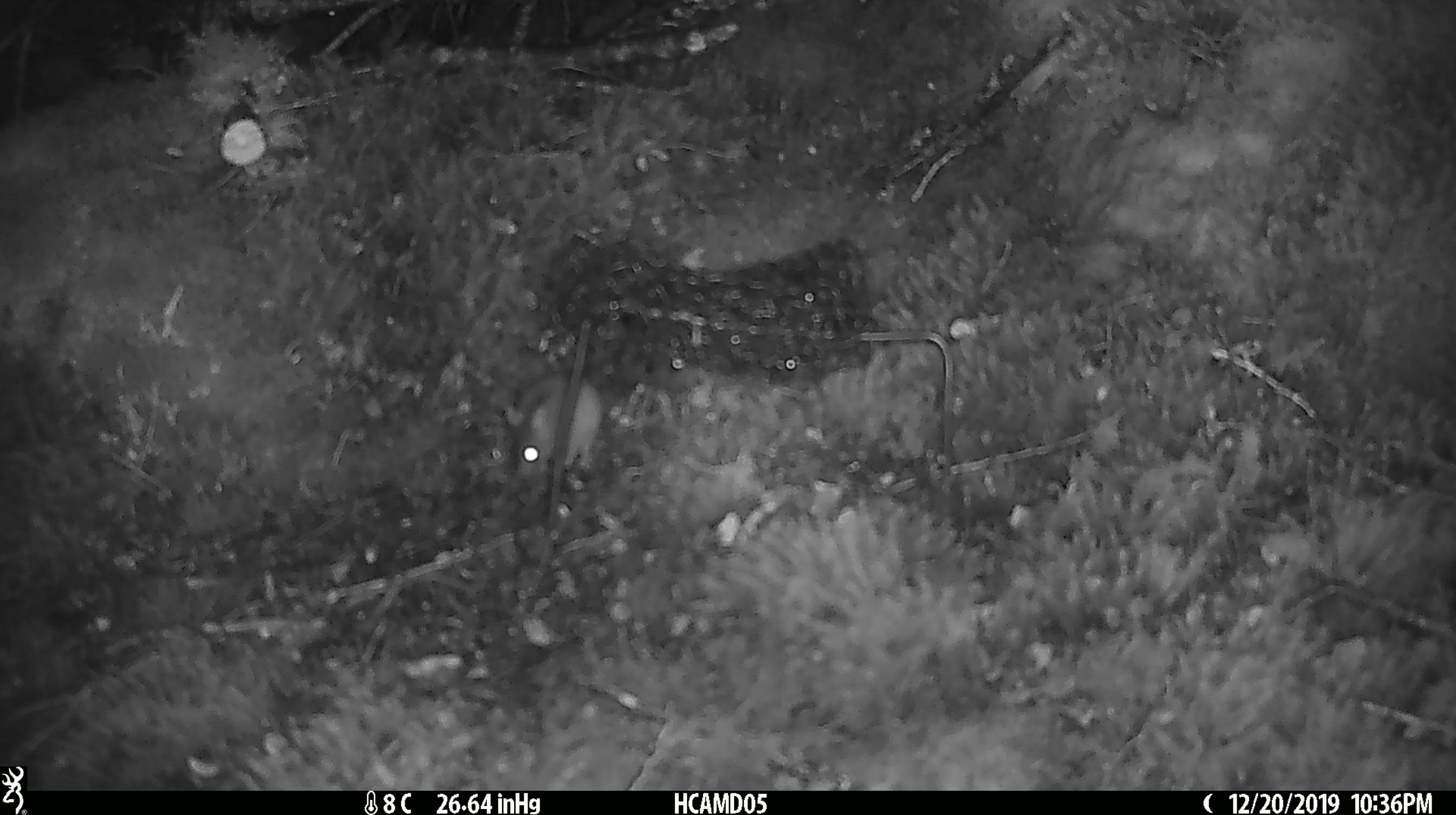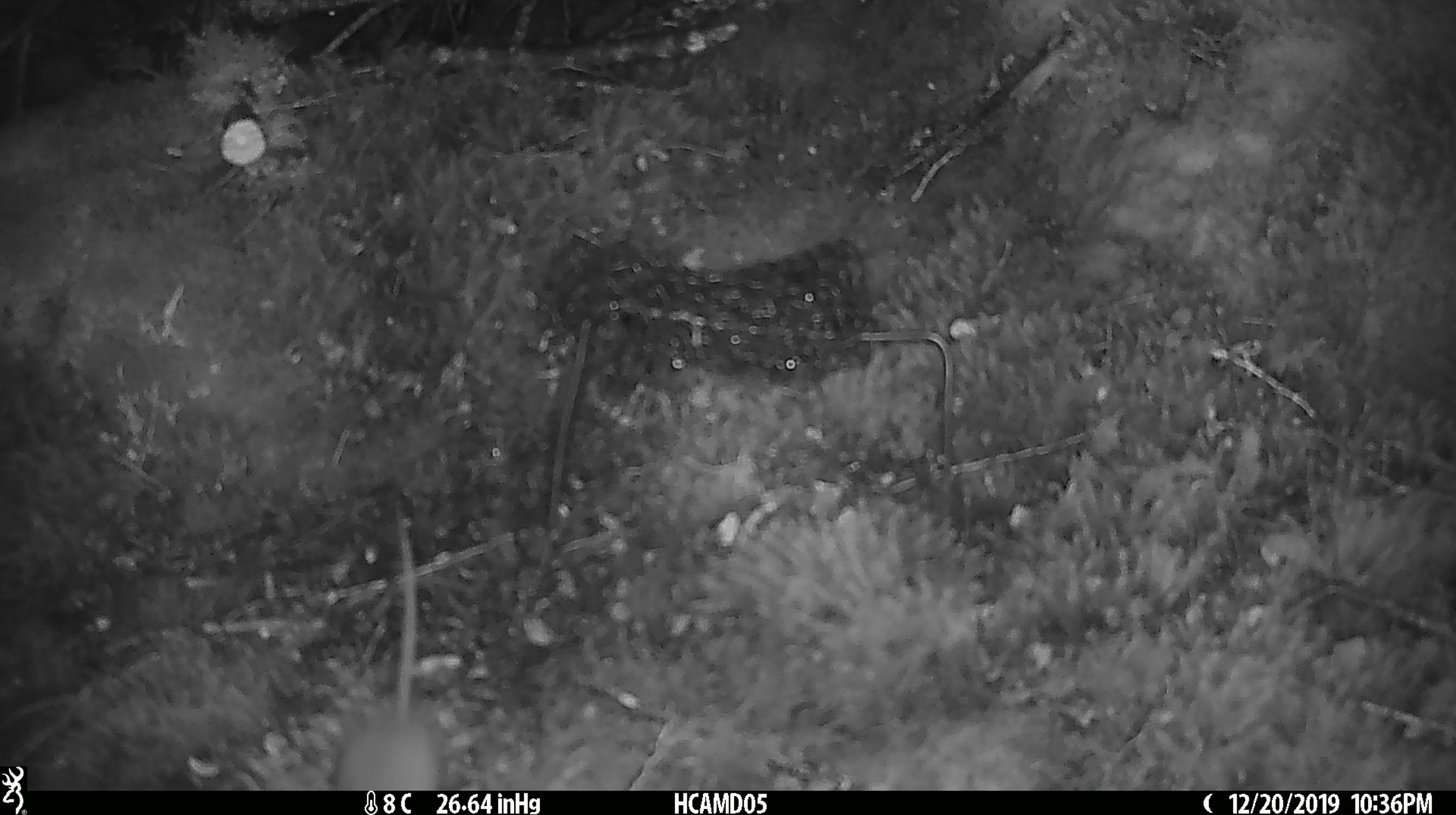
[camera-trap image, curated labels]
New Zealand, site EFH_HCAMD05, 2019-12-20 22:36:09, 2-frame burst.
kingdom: Animalia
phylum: Chordata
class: Mammalia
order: Rodentia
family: Muridae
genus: Mus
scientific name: Mus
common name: mouse